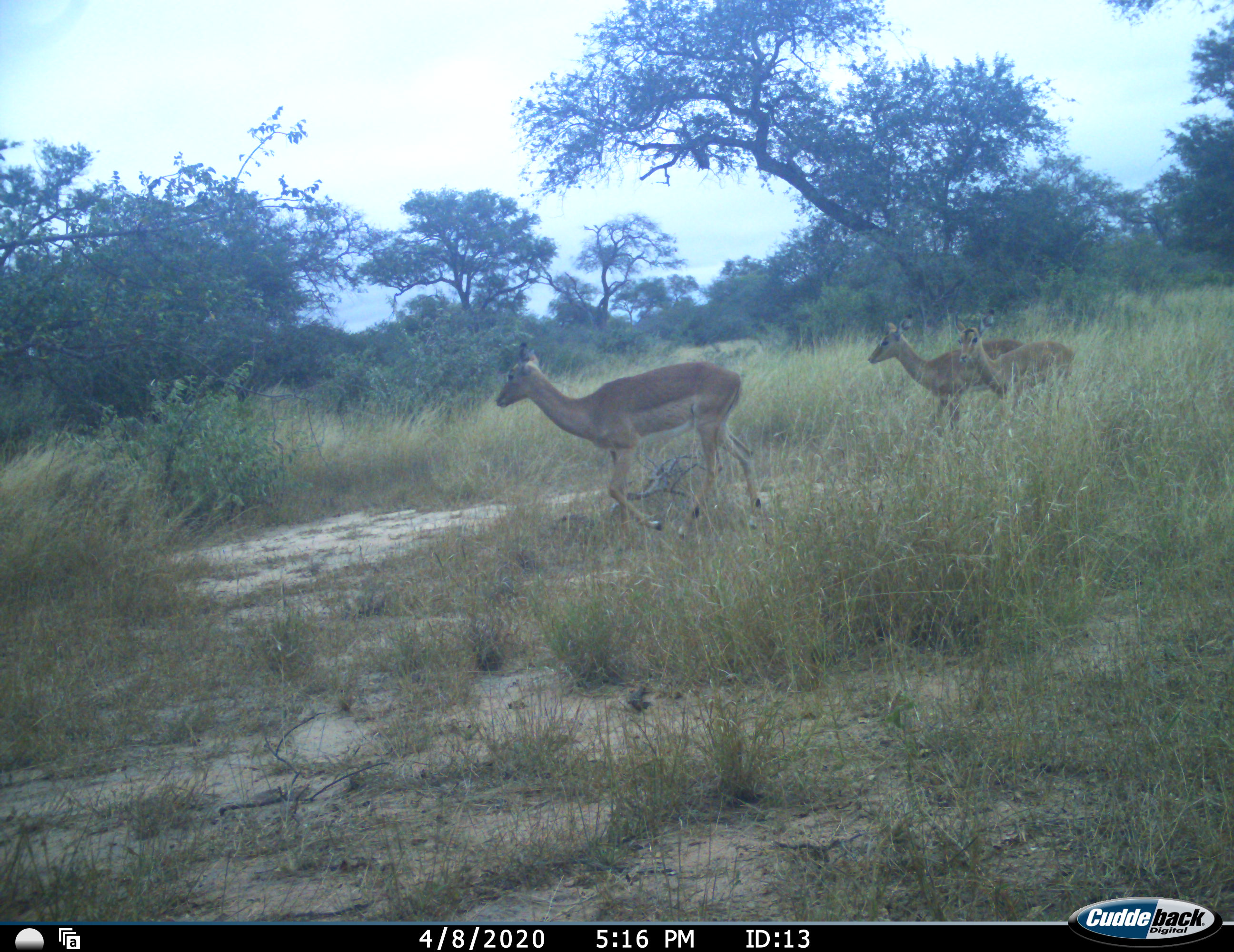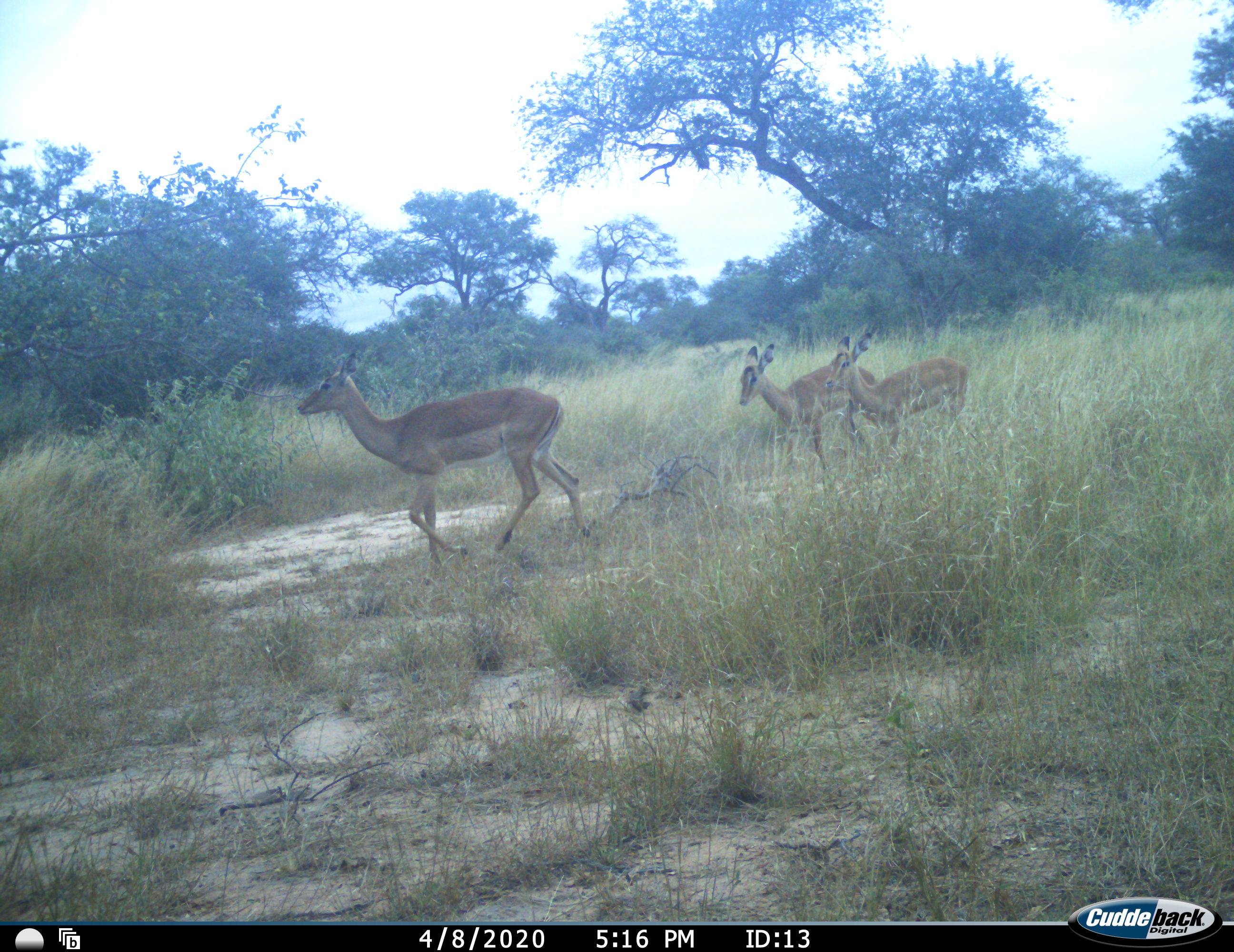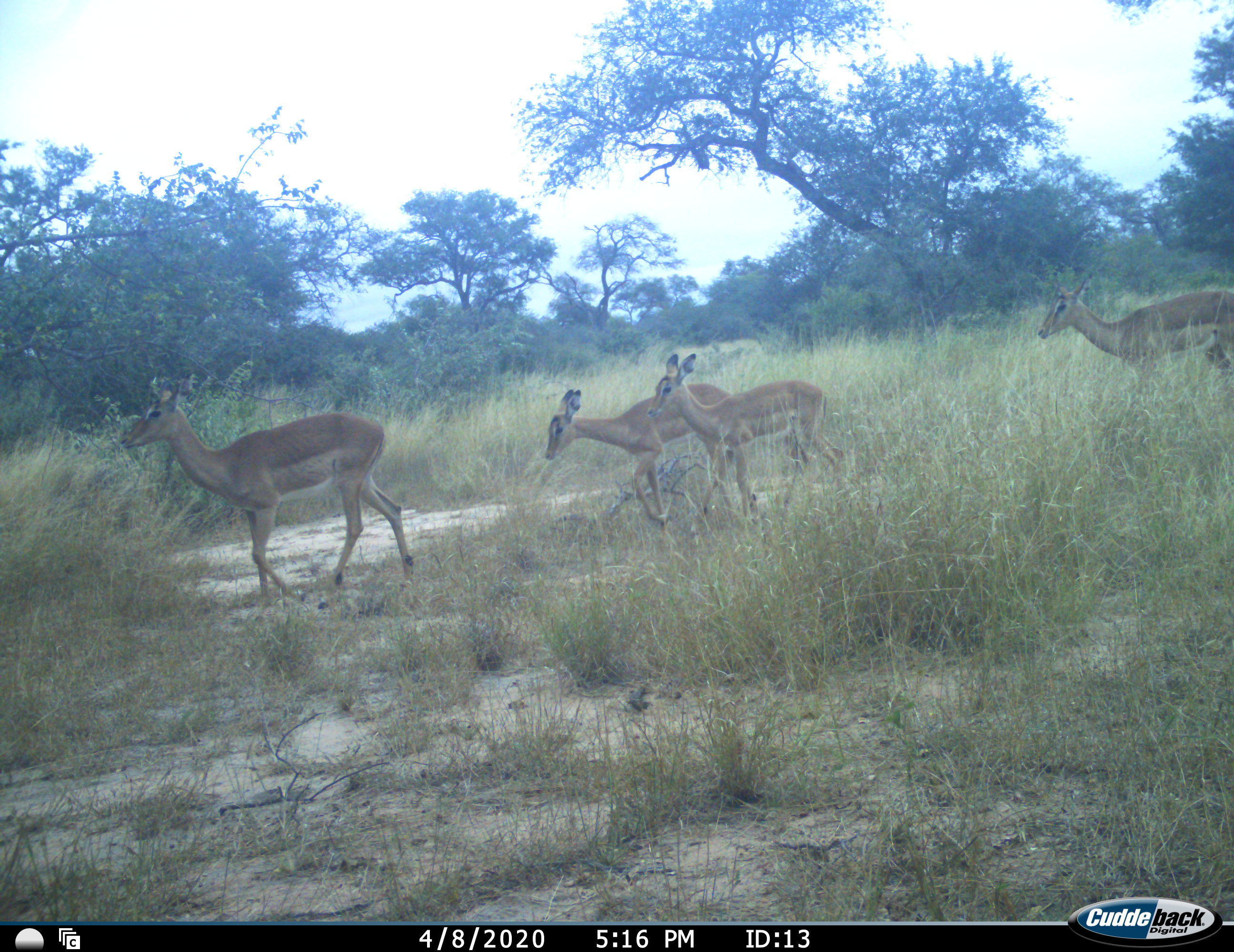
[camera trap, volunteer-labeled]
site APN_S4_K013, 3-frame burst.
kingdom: Animalia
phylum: Chordata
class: Mammalia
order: Artiodactyla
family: Bovidae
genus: Aepyceros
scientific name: Aepyceros melampus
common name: impala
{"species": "impala (Aepyceros melampus)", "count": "4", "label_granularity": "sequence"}